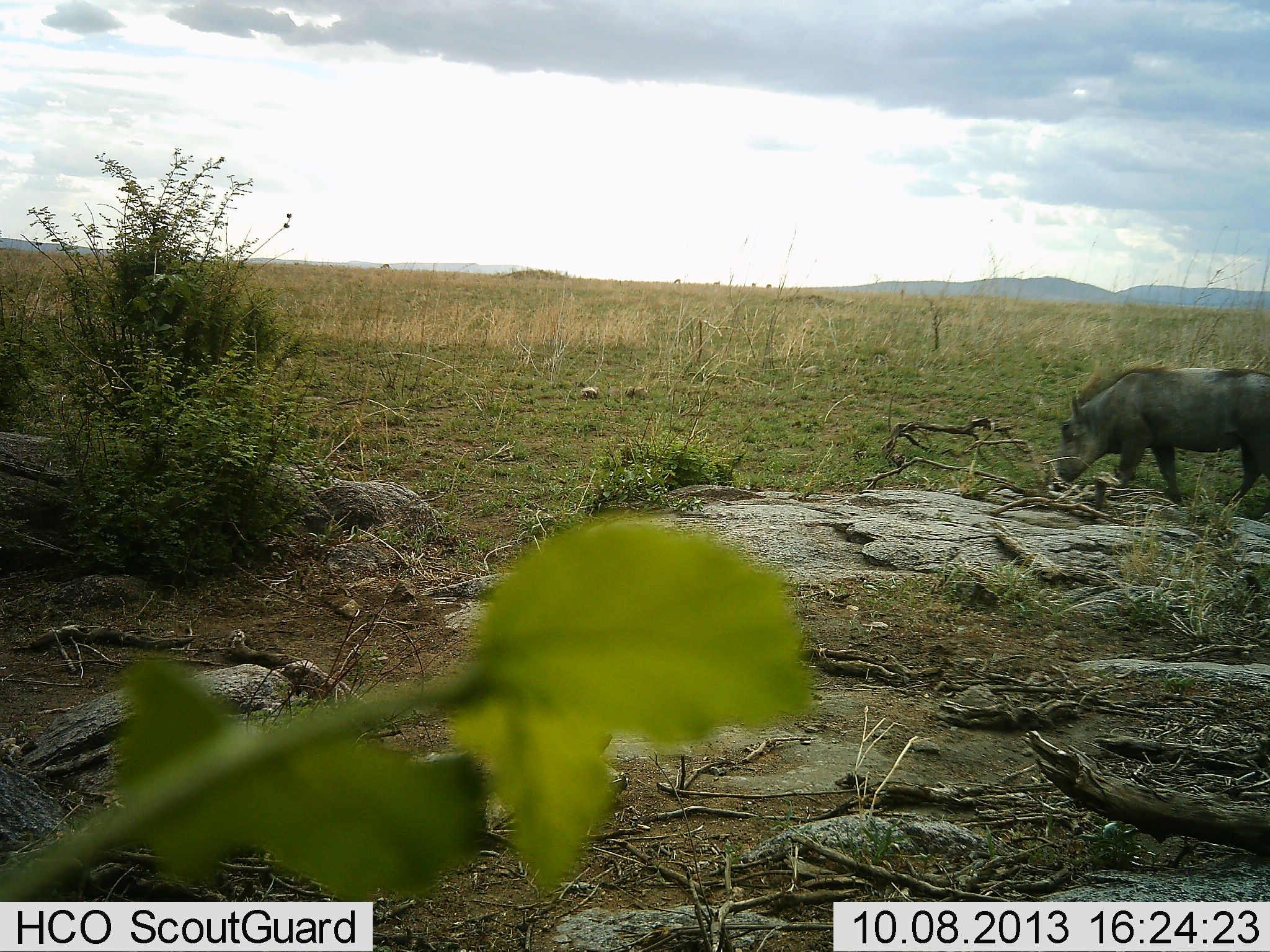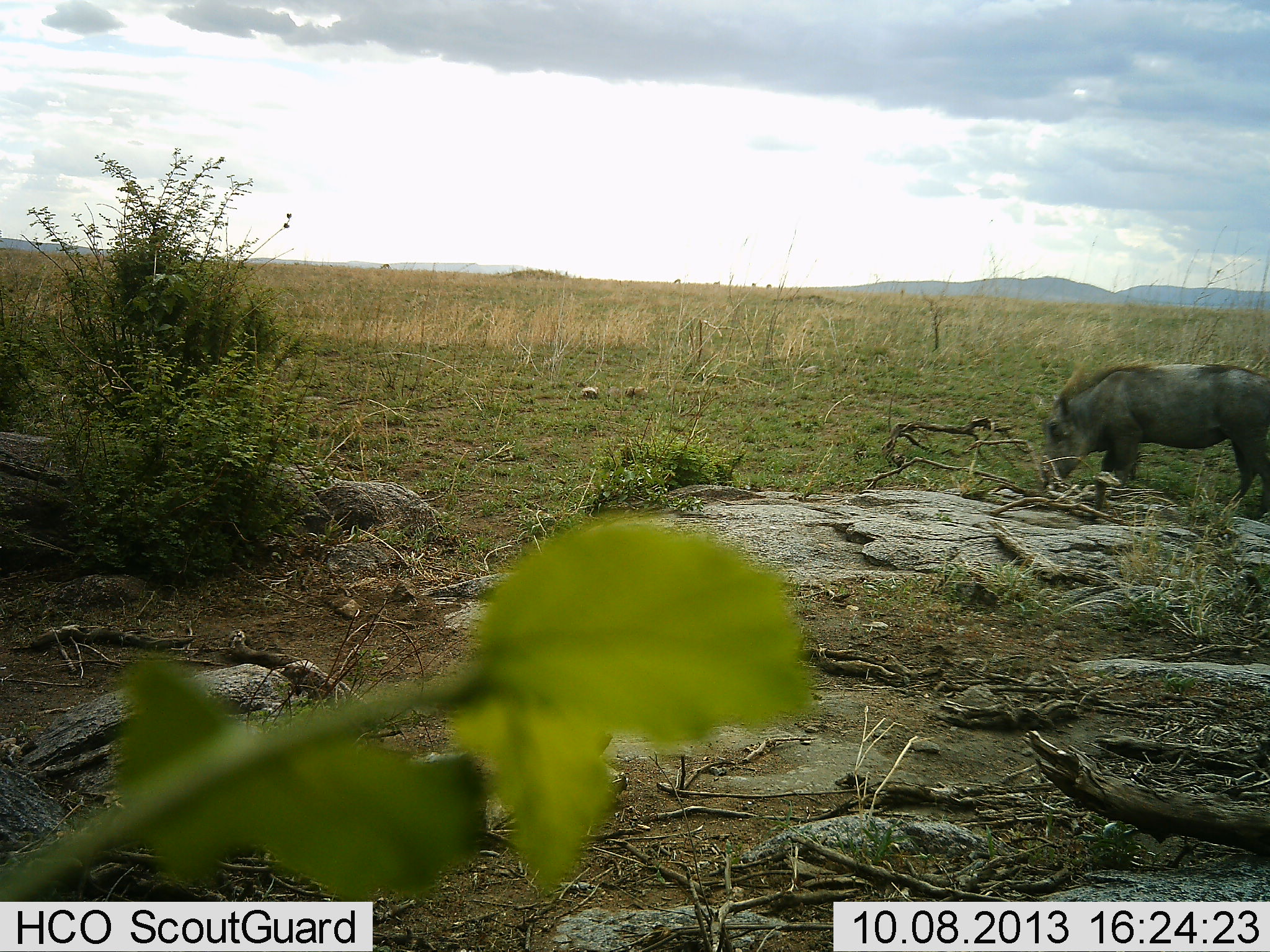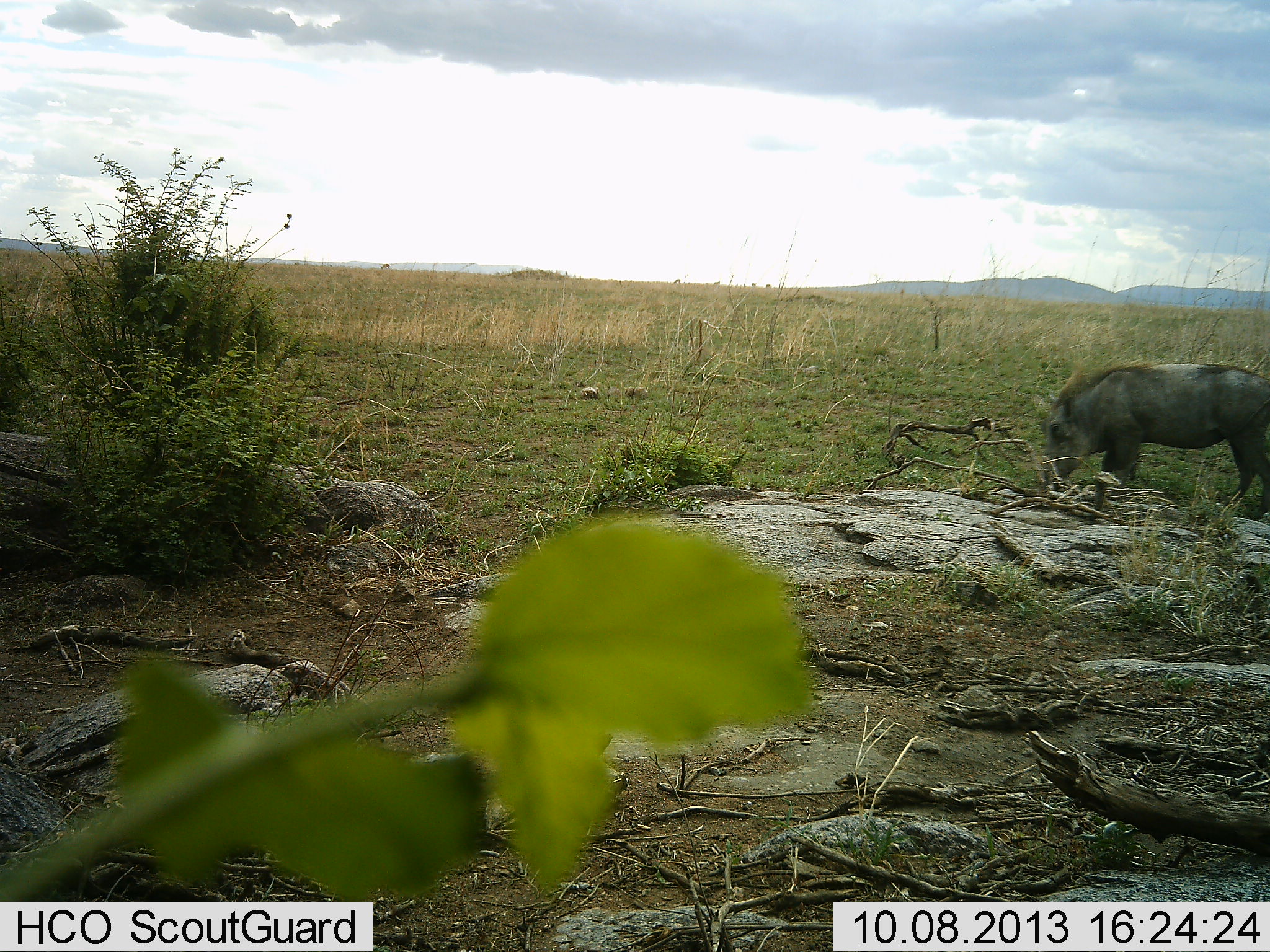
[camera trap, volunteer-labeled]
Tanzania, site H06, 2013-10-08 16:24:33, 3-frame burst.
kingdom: Animalia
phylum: Chordata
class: Mammalia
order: Artiodactyla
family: Suidae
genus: Phacochoerus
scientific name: Phacochoerus africanus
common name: warthog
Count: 1.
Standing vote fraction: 24%.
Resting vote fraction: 0%.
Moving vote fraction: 0%.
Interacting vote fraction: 0%.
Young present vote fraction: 0%.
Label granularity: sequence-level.